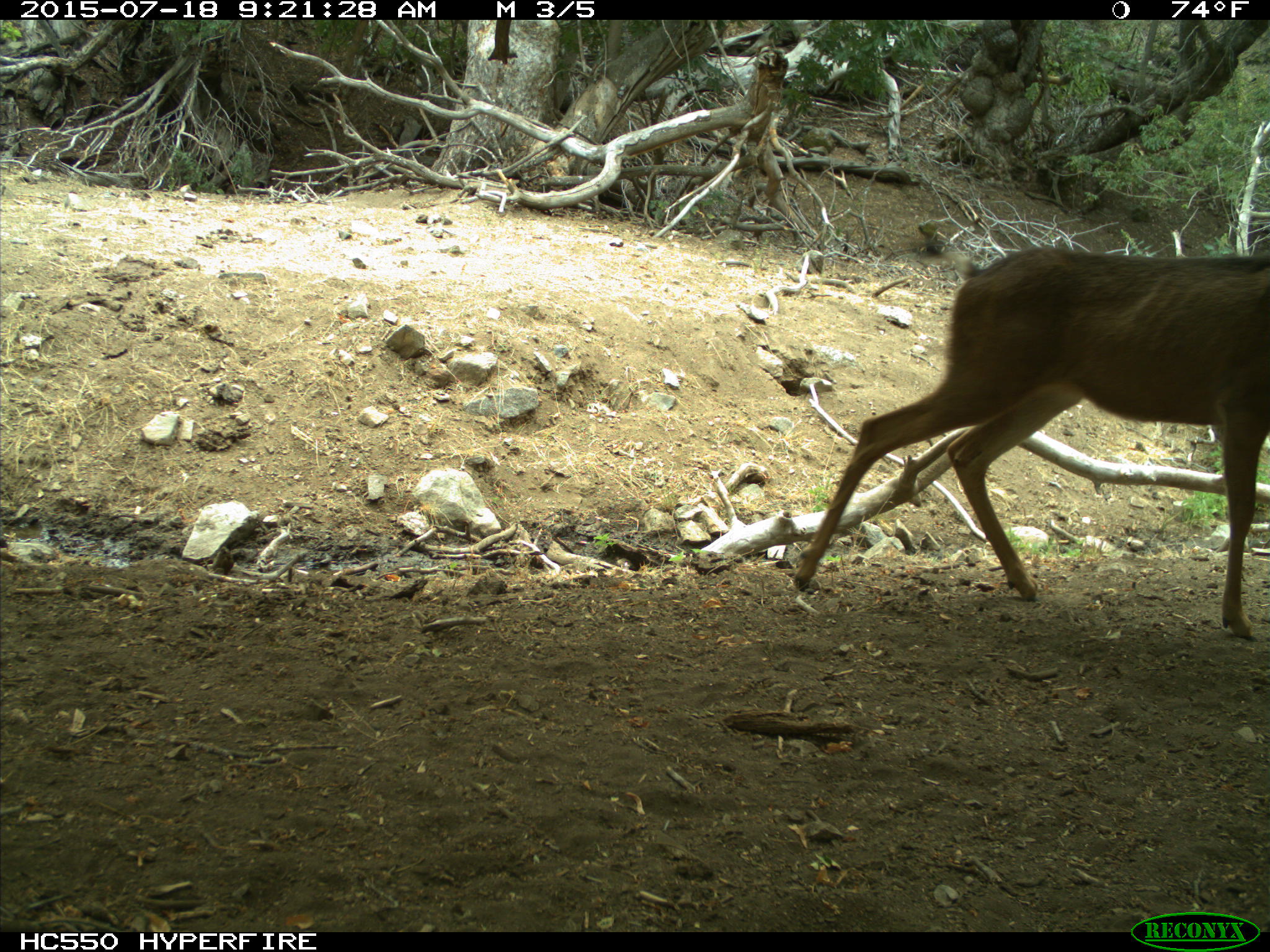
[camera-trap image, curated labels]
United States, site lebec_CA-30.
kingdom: Animalia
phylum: Chordata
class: Mammalia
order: Artiodactyla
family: Cervidae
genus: Odocoileus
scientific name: Odocoileus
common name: deer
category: unidentified deer